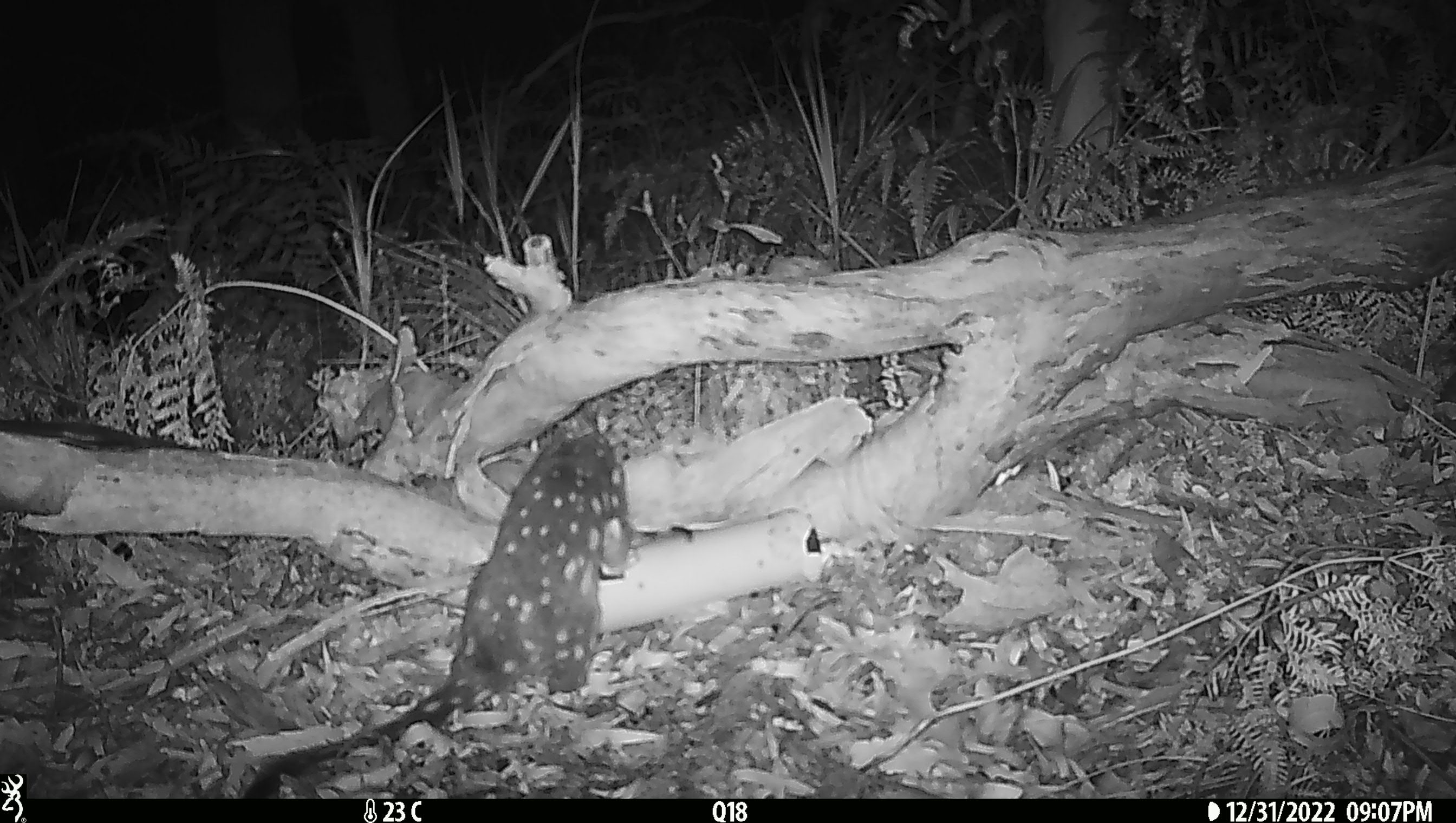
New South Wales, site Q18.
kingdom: Animalia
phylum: Chordata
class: Mammalia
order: Dasyuromorphia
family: Dasyuridae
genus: Dasyurus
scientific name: Dasyurus maculatus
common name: spotted-tailed quoll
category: quoll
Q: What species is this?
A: Quoll (spotted-tailed quoll) (Dasyurus maculatus).